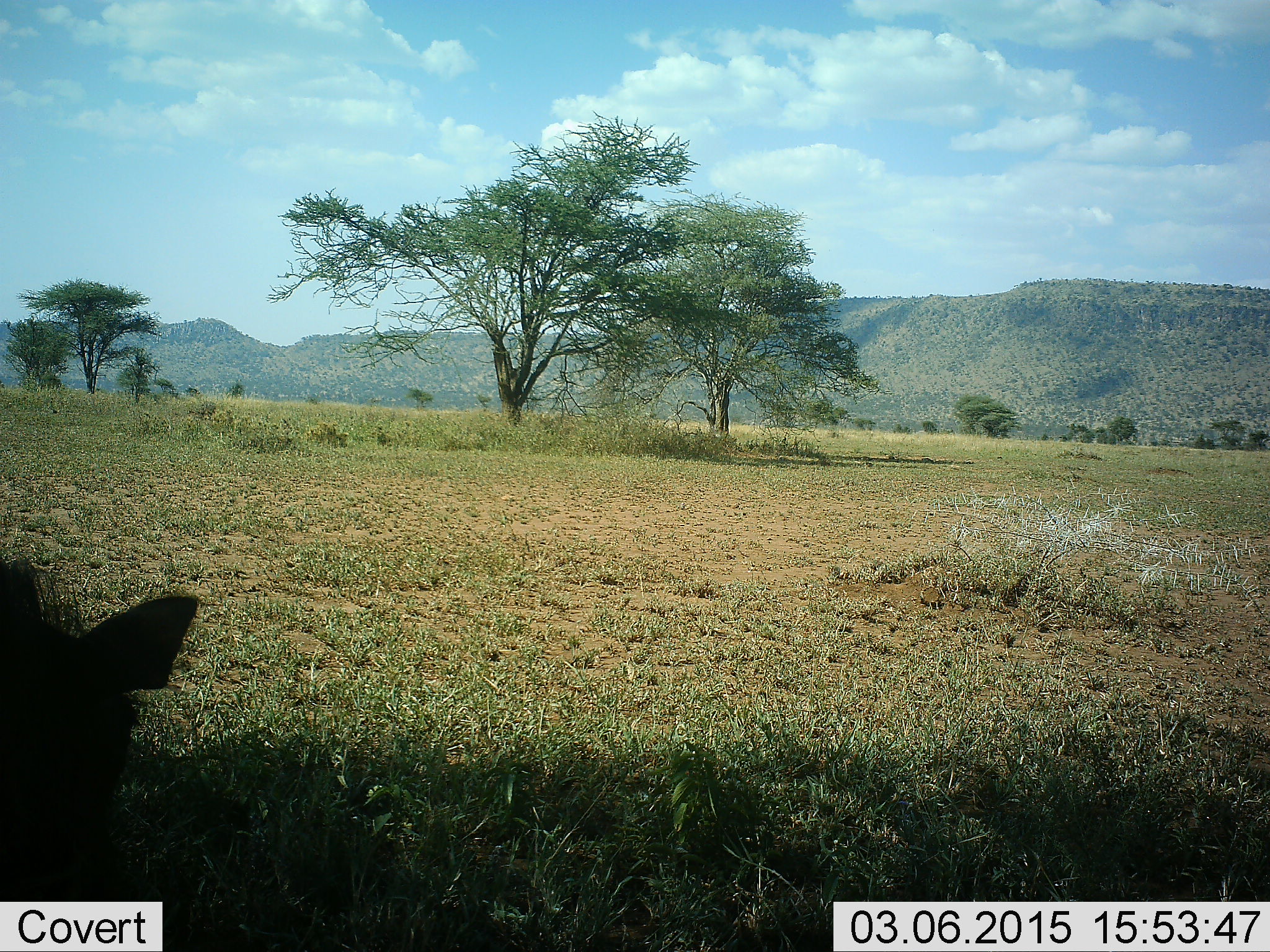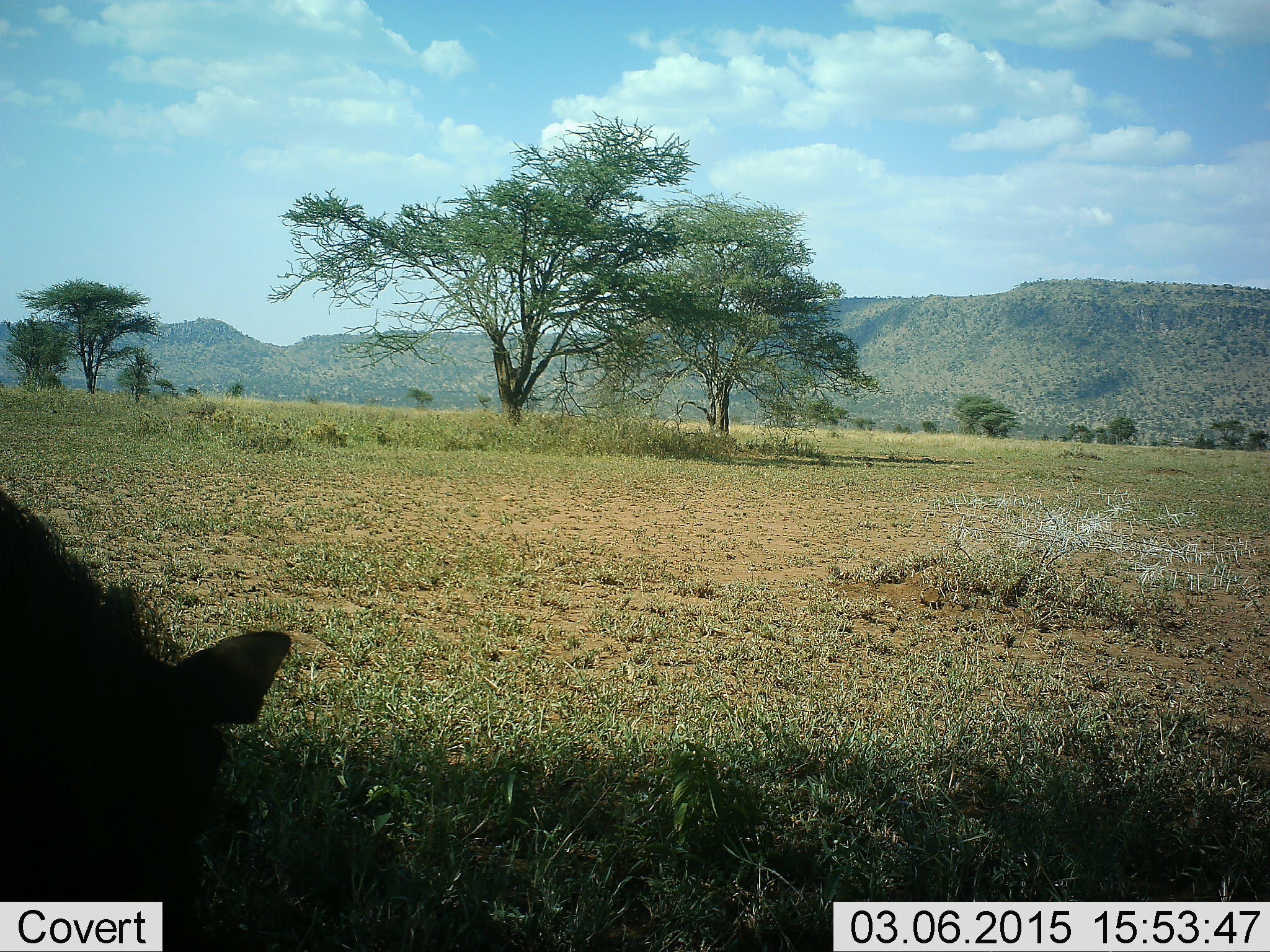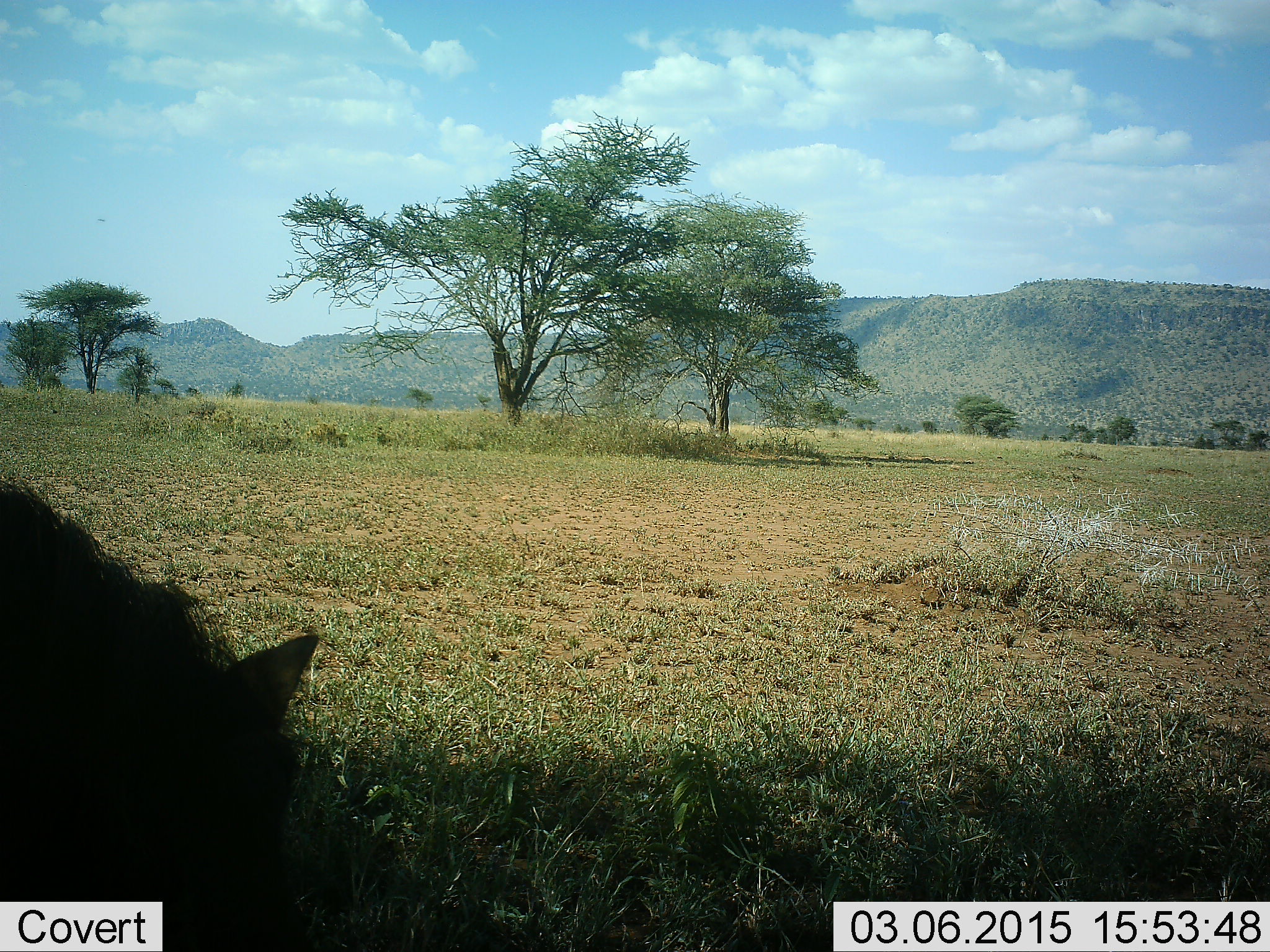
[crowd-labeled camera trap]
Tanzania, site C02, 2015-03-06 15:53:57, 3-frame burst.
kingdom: Animalia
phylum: Chordata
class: Mammalia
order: Artiodactyla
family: Suidae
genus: Phacochoerus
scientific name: Phacochoerus africanus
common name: warthog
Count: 1.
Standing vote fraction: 38%.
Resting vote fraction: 0%.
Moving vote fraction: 0%.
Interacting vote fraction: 0%.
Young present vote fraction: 0%.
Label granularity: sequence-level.